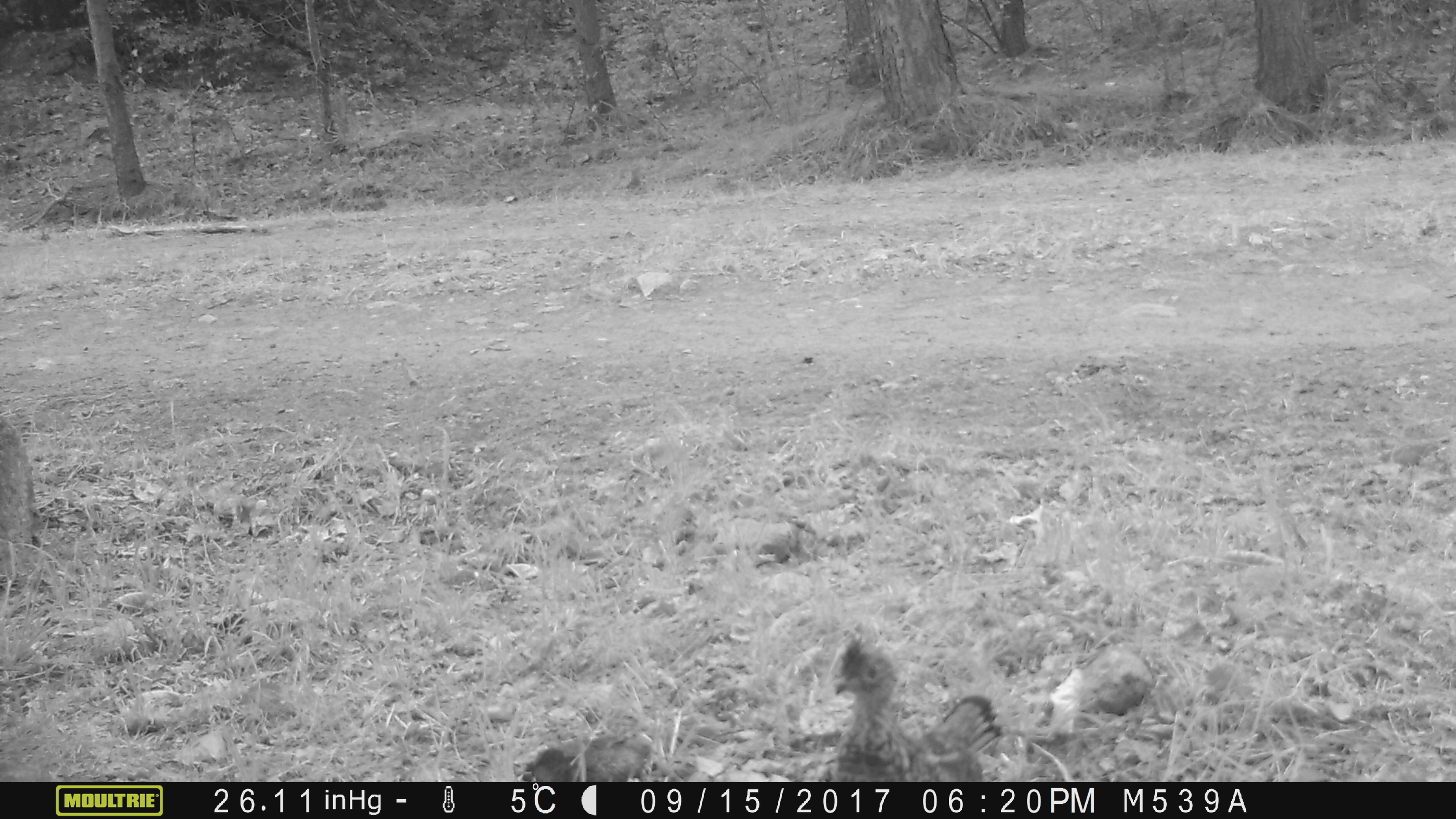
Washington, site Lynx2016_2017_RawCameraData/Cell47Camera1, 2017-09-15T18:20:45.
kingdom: Animalia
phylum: Chordata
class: Aves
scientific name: Aves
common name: birds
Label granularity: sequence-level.